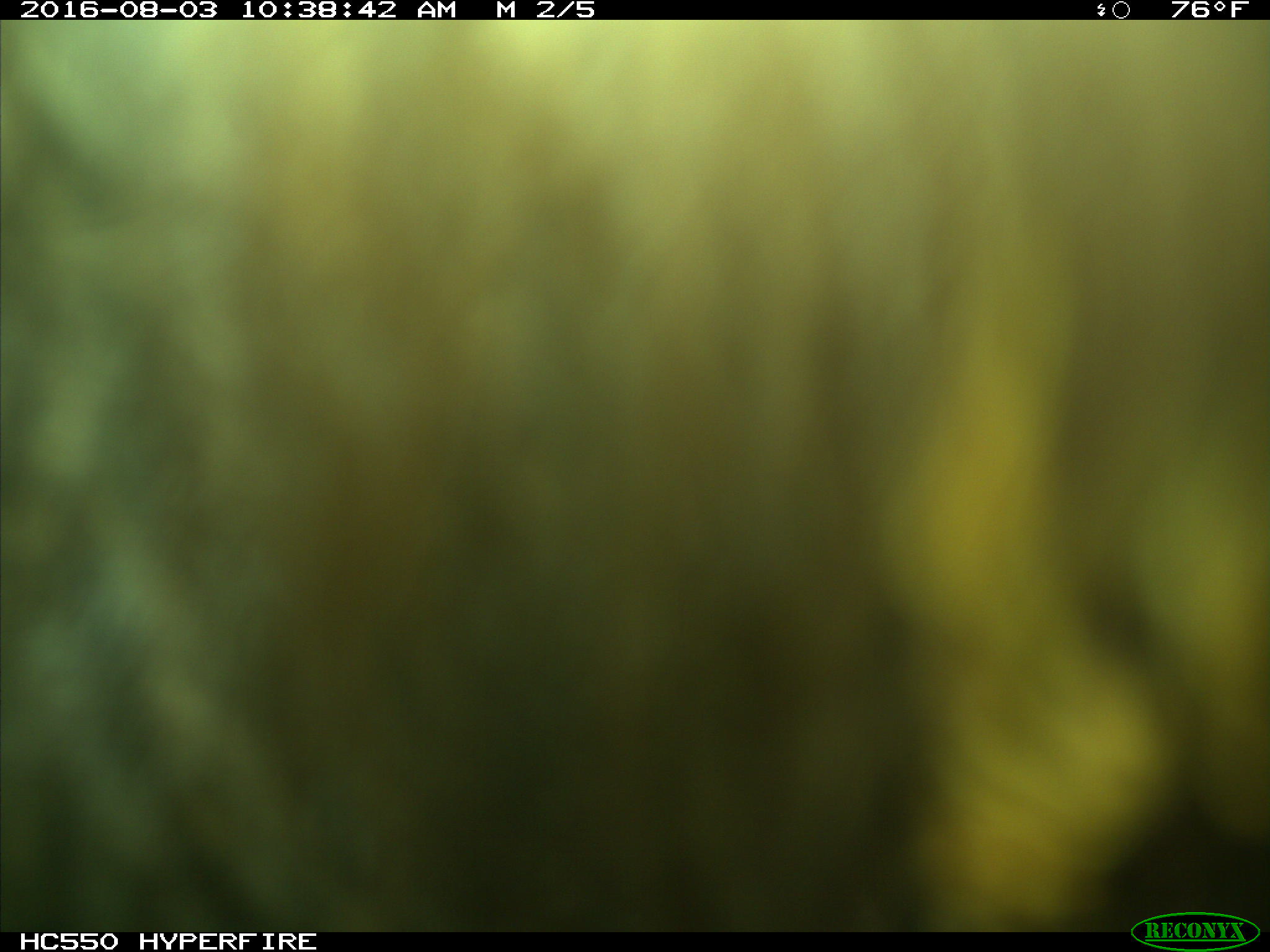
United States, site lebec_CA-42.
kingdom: Animalia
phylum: Chordata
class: Mammalia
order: Carnivora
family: Ursidae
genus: Ursus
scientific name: Ursus americanus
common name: american black bear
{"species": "Ursus americanus (american black bear)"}